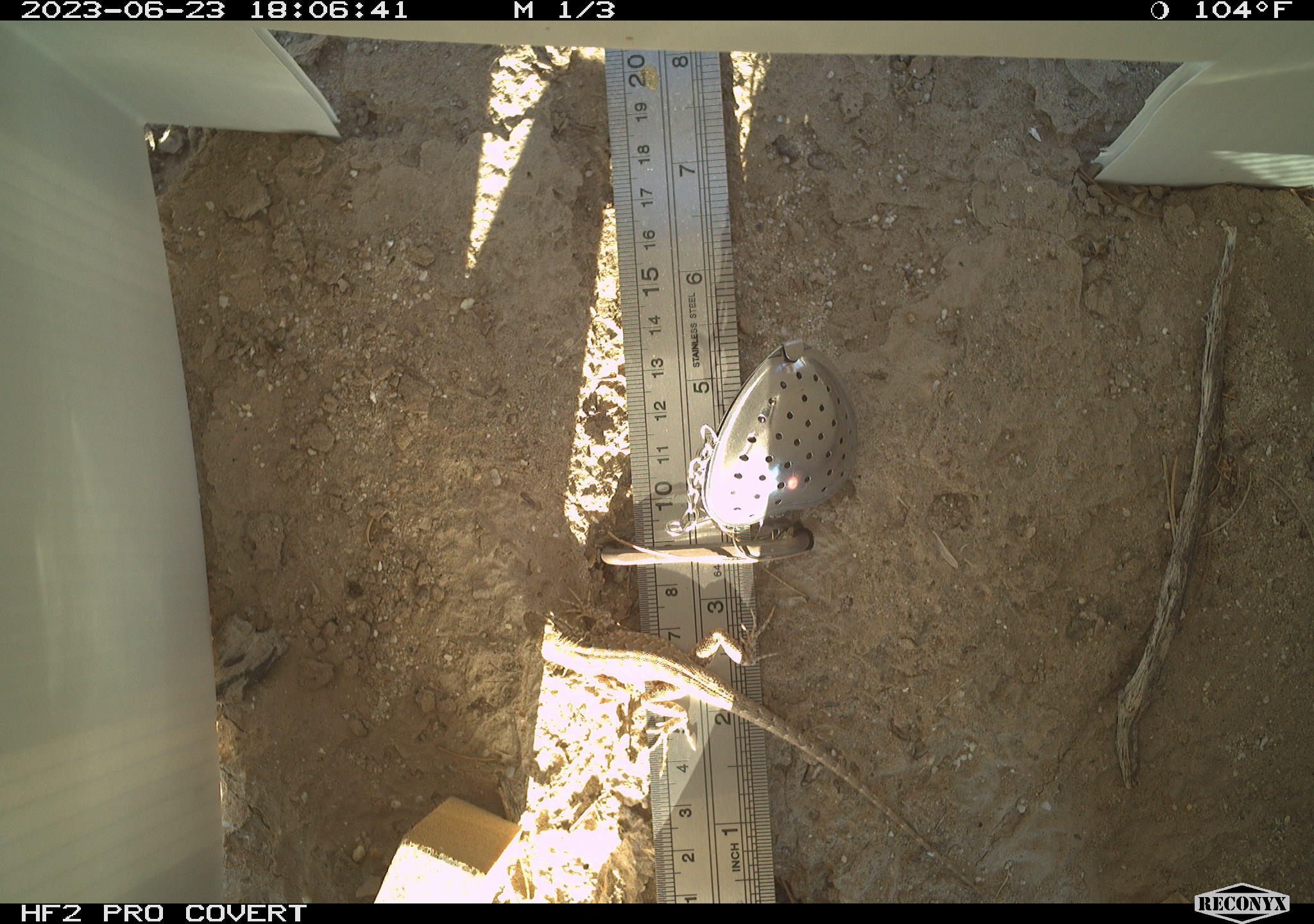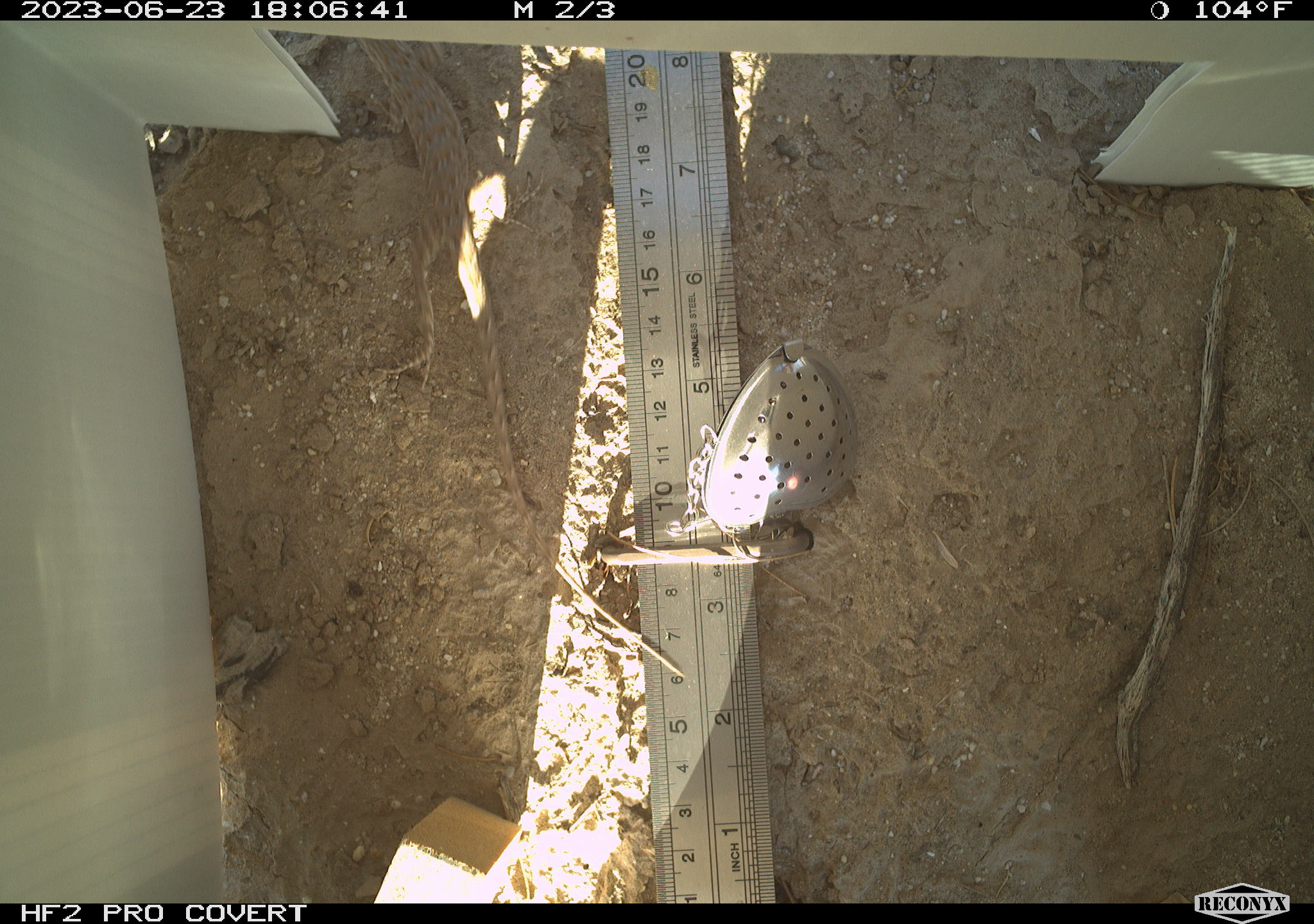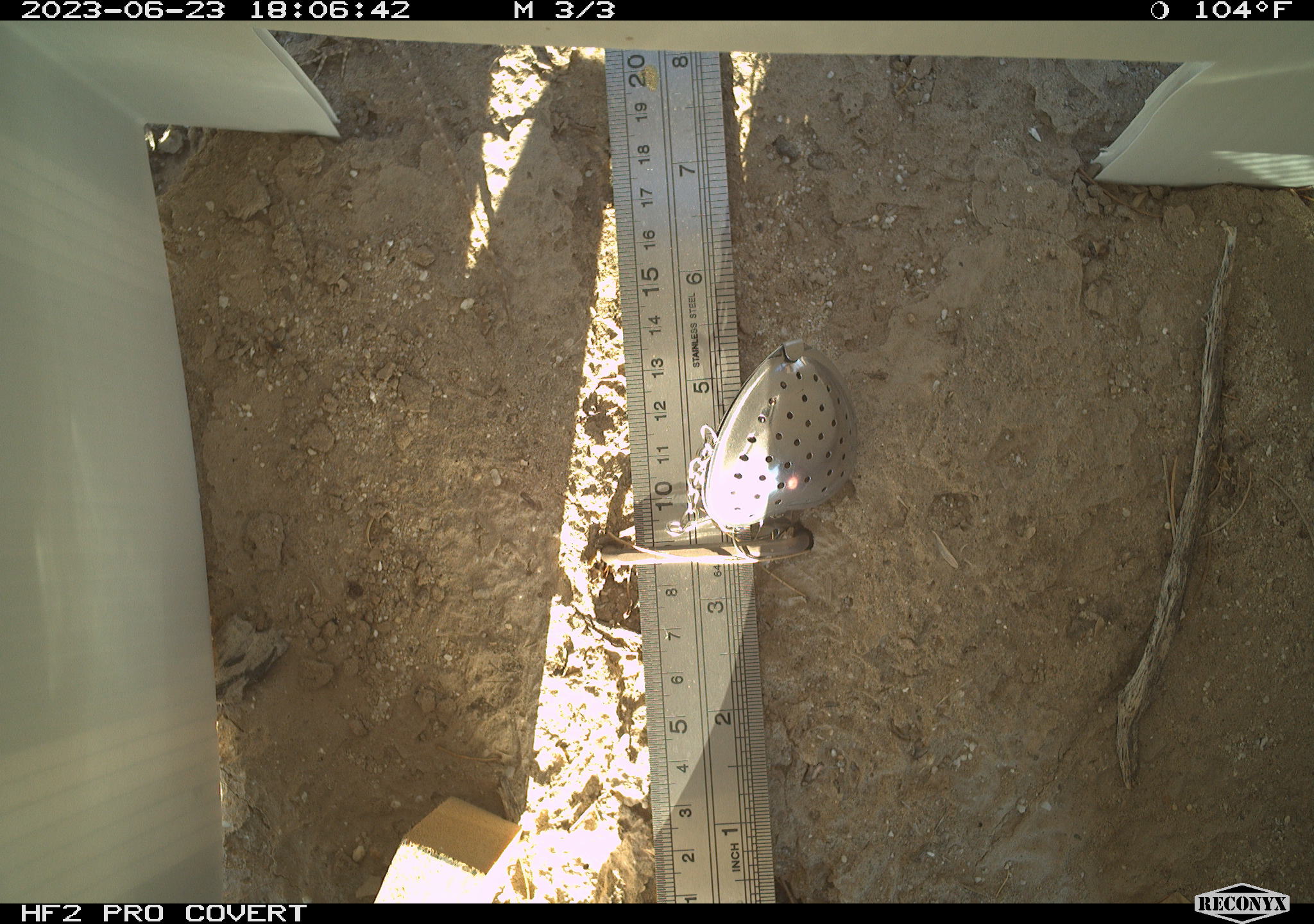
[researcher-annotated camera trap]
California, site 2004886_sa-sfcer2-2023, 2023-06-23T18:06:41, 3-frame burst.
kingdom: Animalia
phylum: Chordata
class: Reptilia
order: Squamata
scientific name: Squamata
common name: lizards and snakes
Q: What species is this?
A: Lizards and snakes (Squamata).